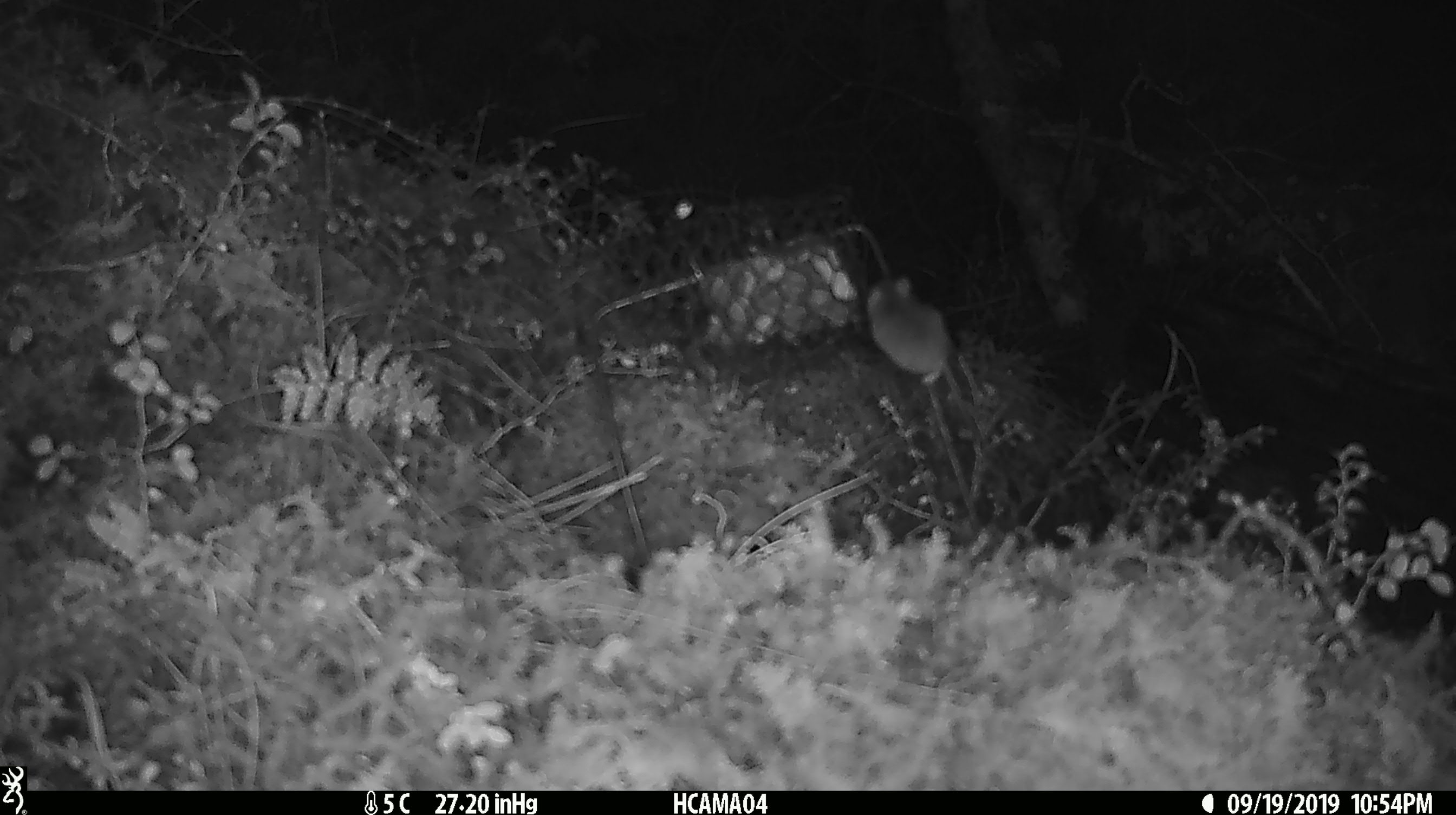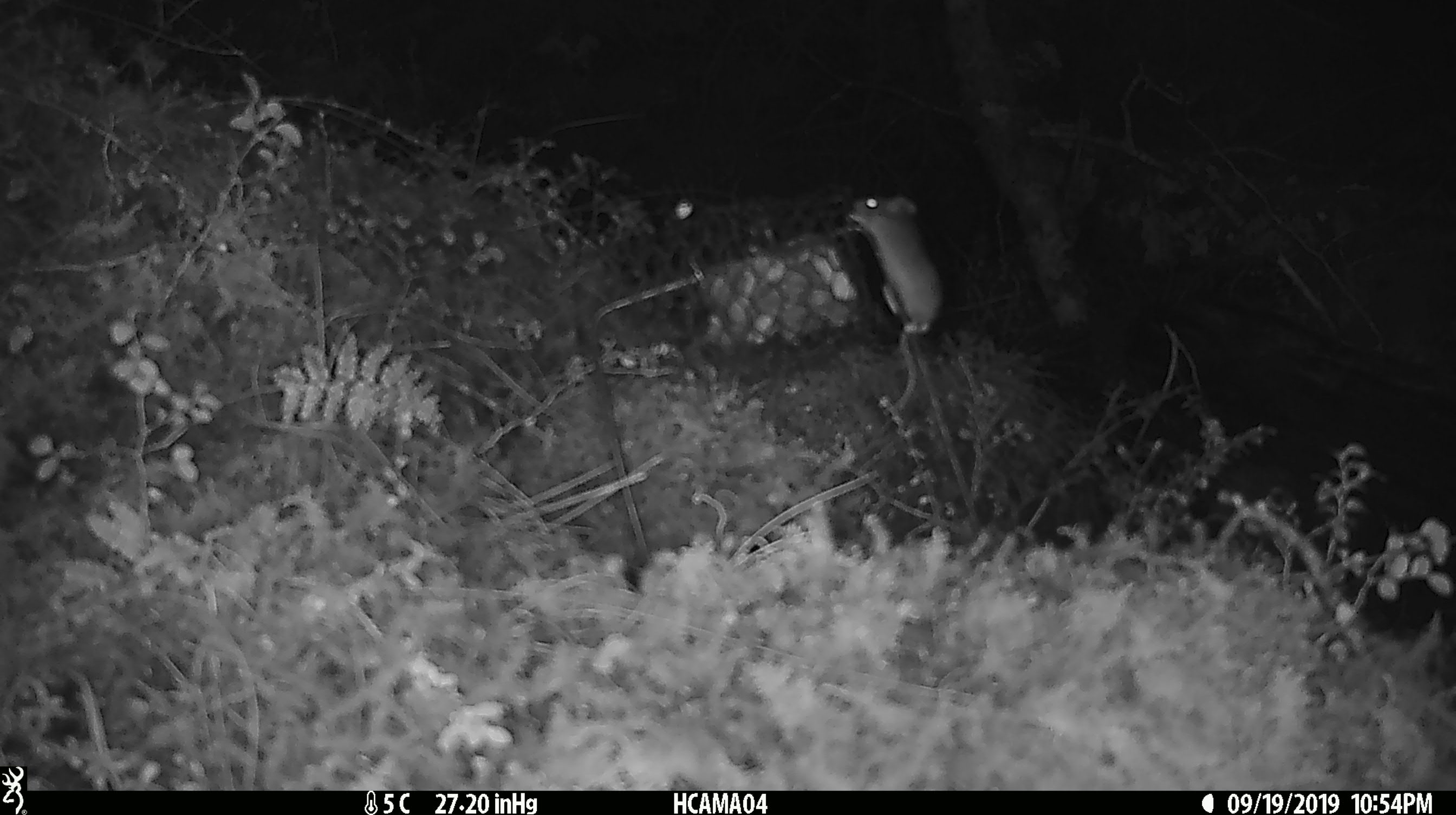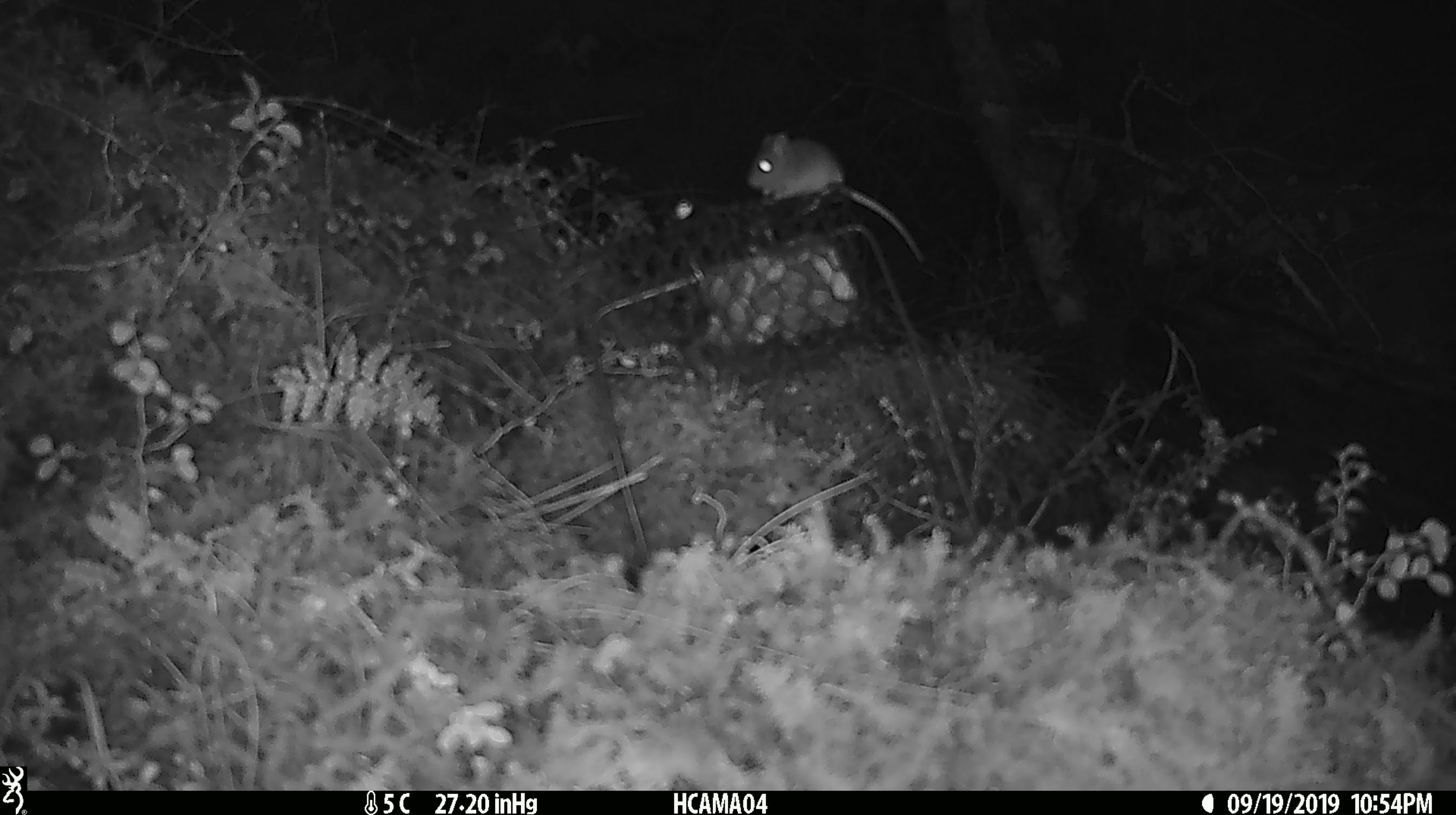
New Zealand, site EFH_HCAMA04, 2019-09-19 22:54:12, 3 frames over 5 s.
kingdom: Animalia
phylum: Chordata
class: Mammalia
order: Rodentia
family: Muridae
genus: Mus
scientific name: Mus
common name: mouse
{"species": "mouse (Mus)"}